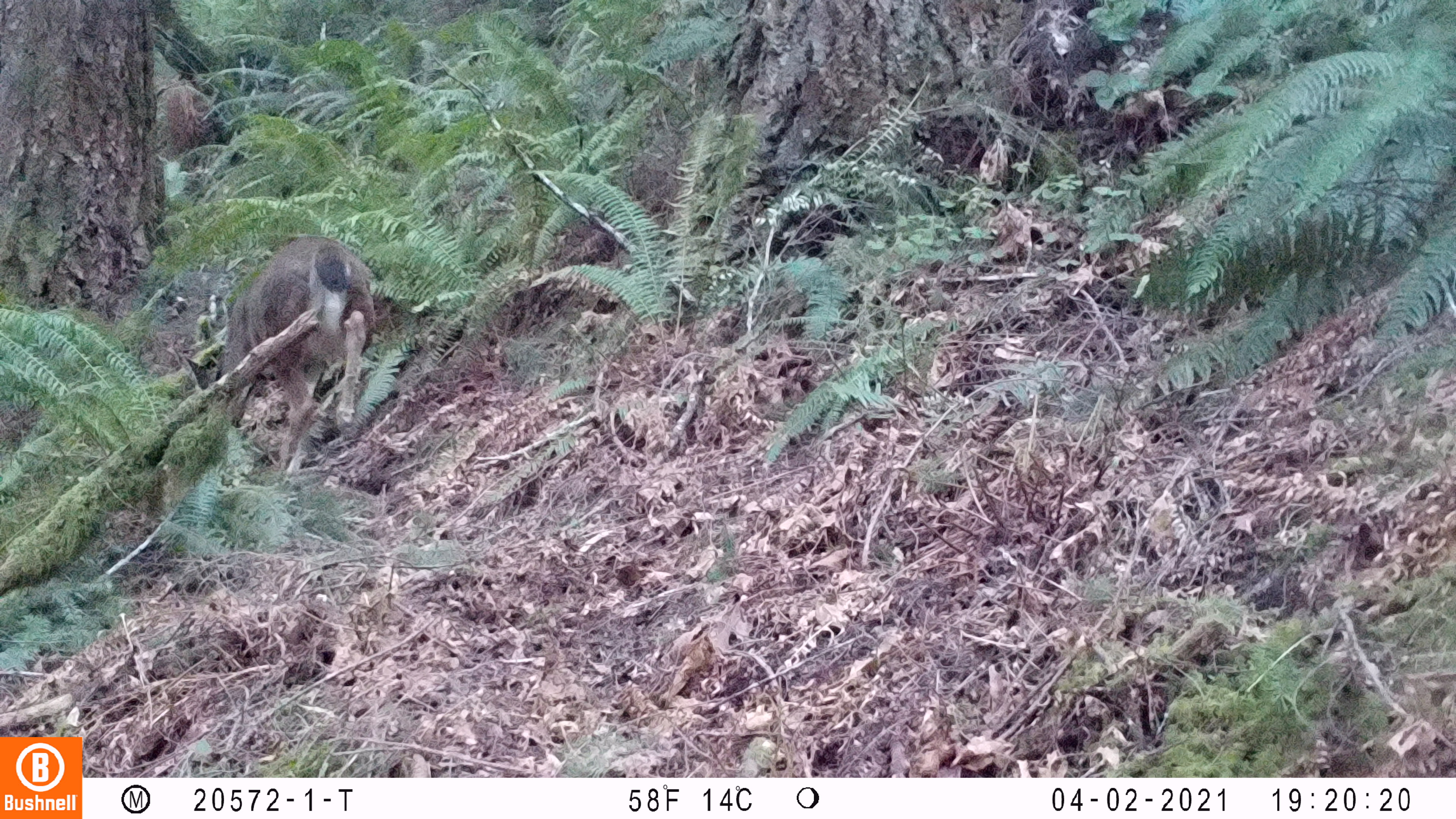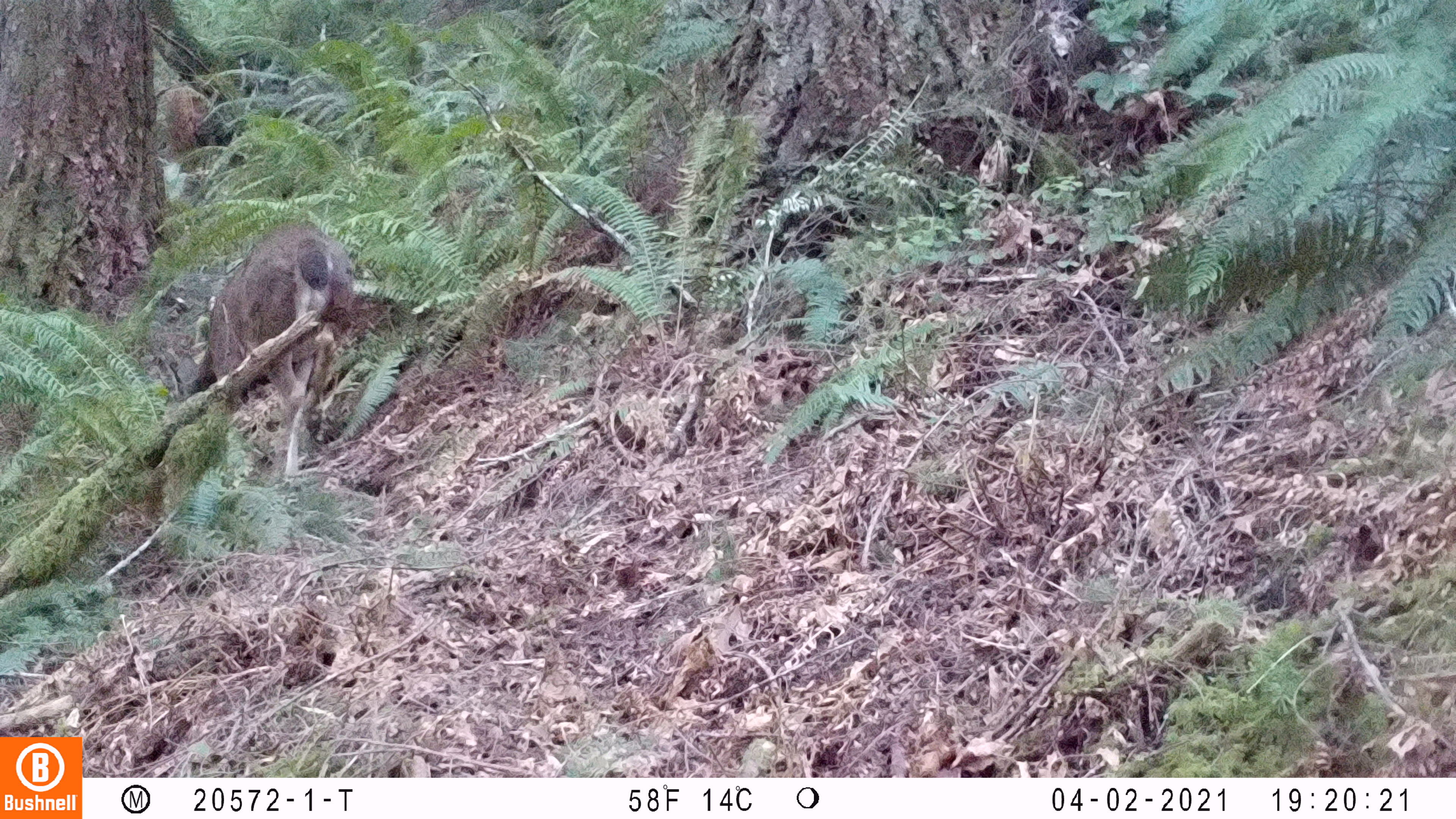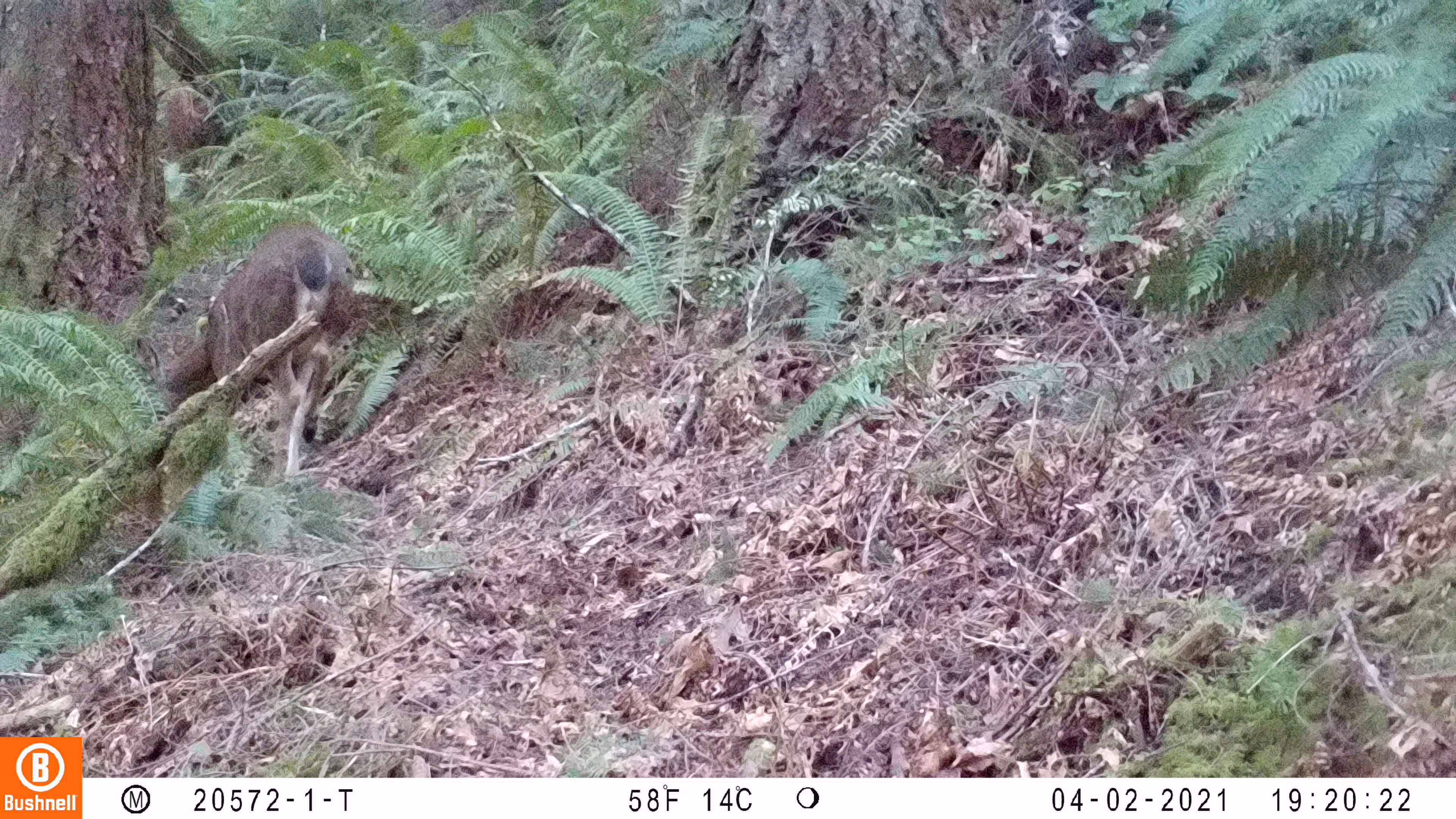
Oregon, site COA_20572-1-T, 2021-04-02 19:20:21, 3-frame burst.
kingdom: Animalia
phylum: Chordata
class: Mammalia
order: Artiodactyla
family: Cervidae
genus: Odocoileus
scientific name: Odocoileus hemionus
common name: black-tailed deer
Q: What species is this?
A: Black-tailed deer (Odocoileus hemionus).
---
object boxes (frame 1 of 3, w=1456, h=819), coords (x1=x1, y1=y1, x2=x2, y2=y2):
black-tailed deer: (x1=188, y1=237, x2=375, y2=465)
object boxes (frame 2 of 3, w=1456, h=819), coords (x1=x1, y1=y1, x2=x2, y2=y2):
black-tailed deer: (x1=159, y1=220, x2=352, y2=456)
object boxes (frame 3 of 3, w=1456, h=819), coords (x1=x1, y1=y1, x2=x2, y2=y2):
black-tailed deer: (x1=141, y1=219, x2=357, y2=487)